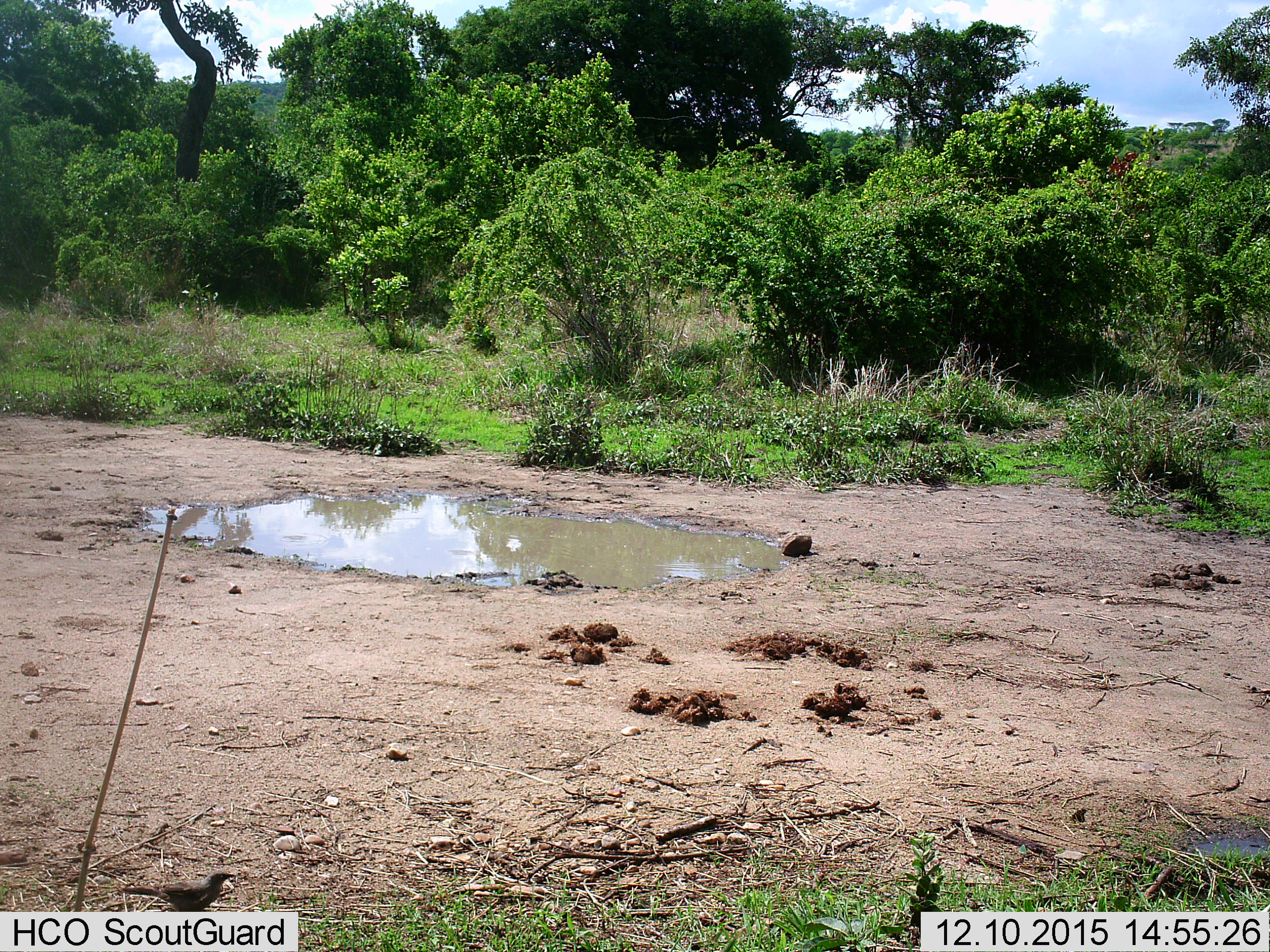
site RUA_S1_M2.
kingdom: Animalia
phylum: Chordata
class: Aves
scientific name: Aves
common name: bird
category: birdother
Birdother (bird) (Aves), count 1. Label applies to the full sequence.